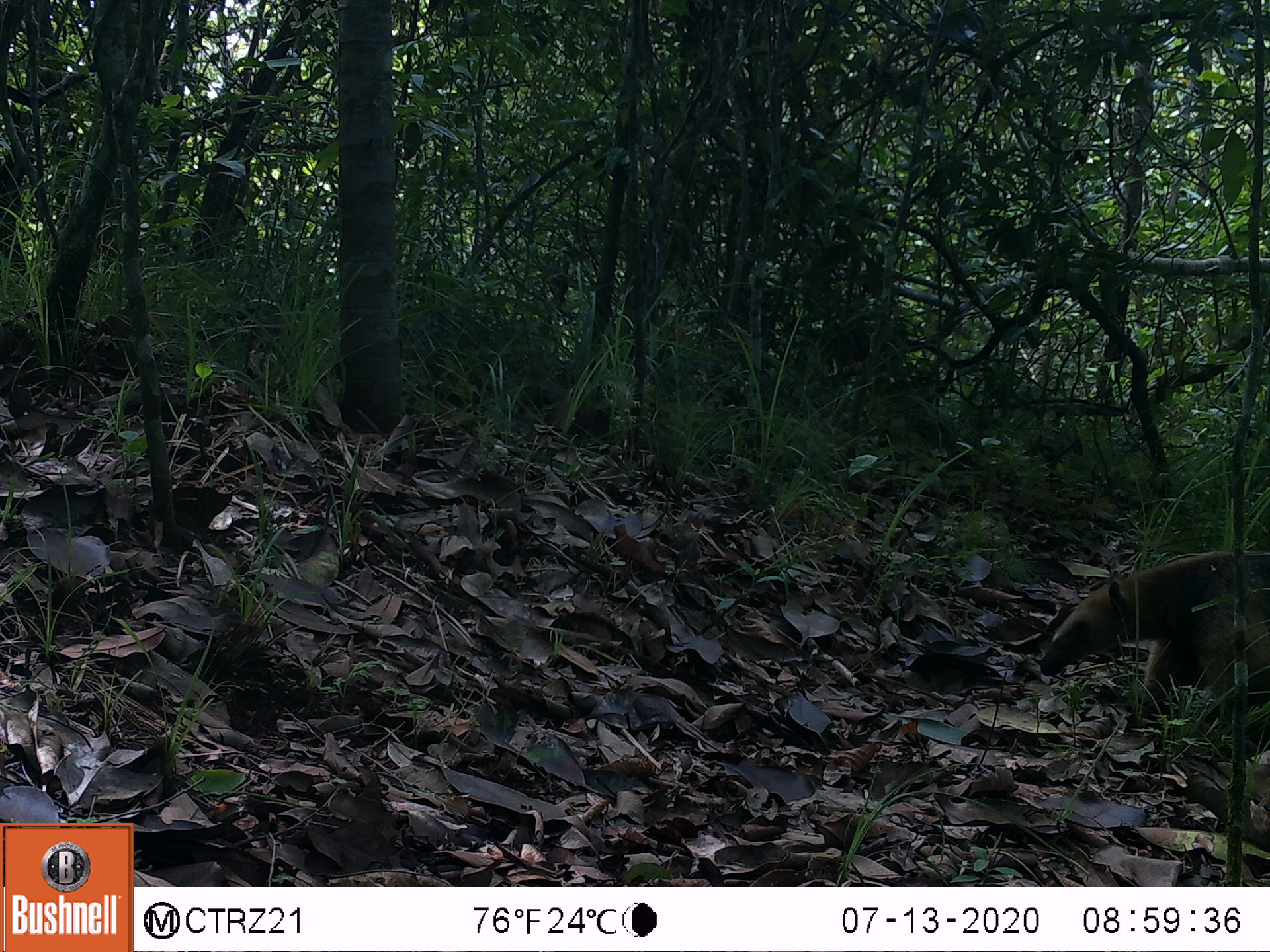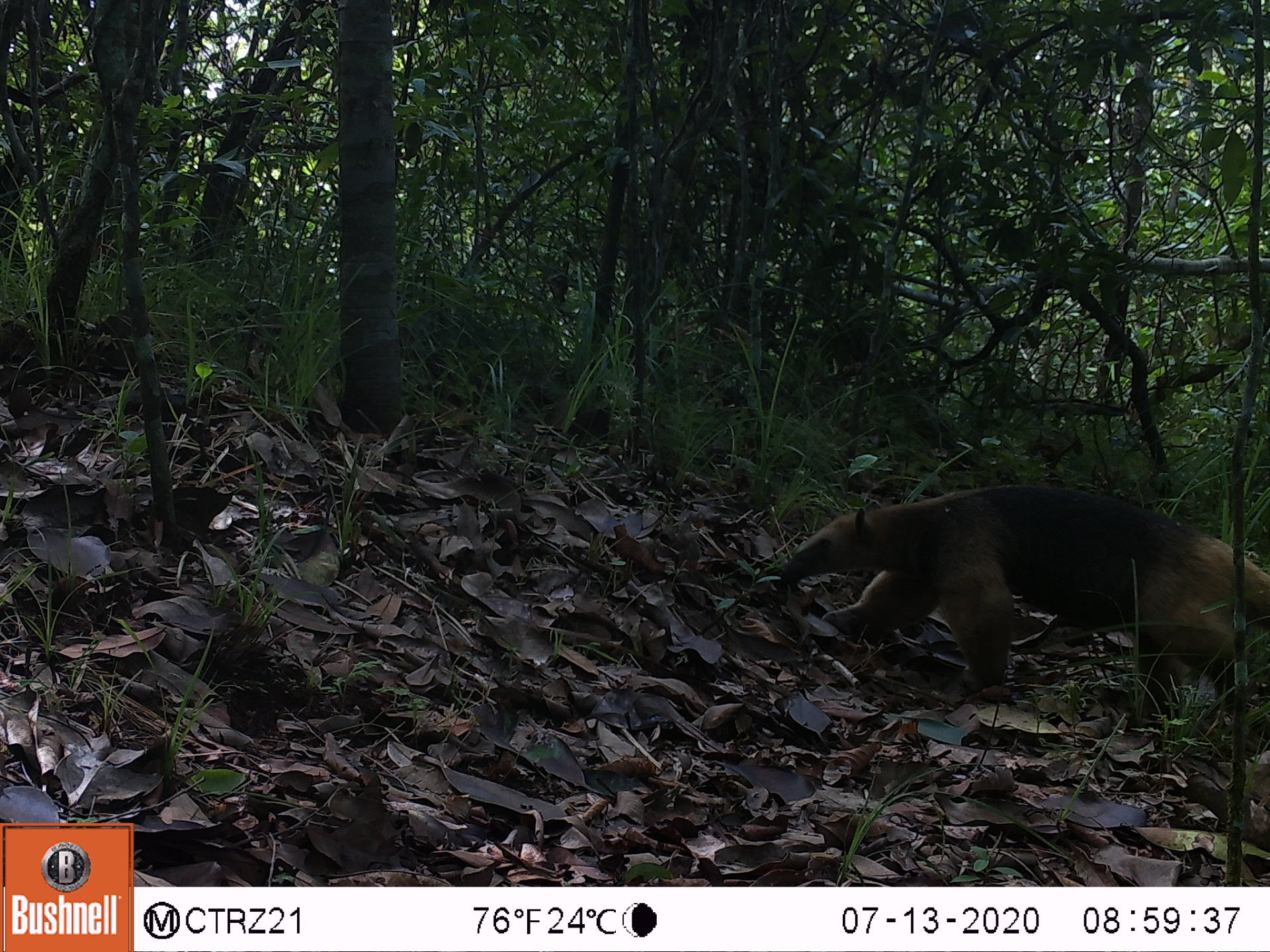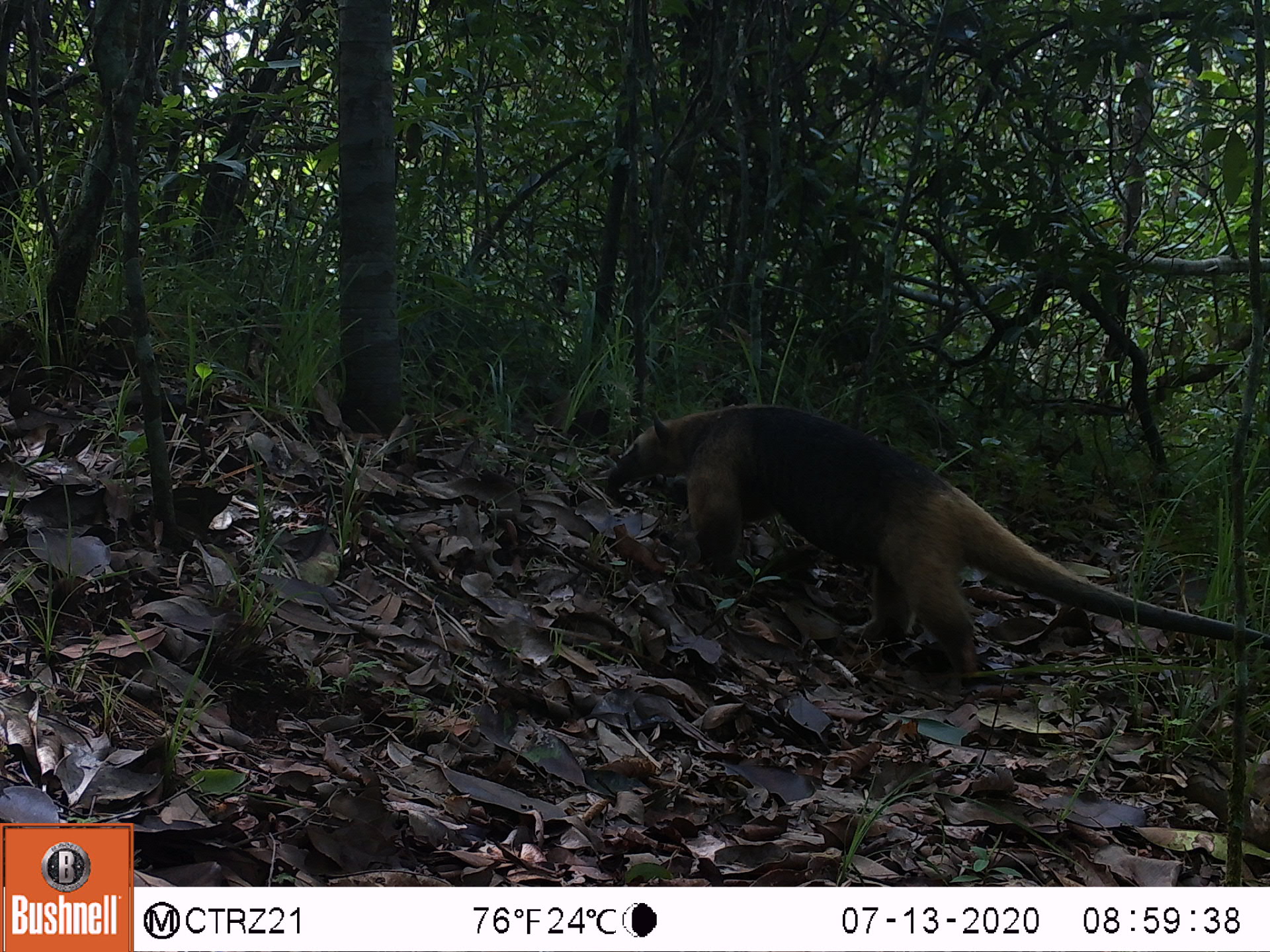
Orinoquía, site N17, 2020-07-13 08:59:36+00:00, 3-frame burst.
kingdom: Animalia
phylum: Chordata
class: Mammalia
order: Pilosa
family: Myrmecophagidae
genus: Tamandua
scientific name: Tamandua tetradactyla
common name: southern tamandua